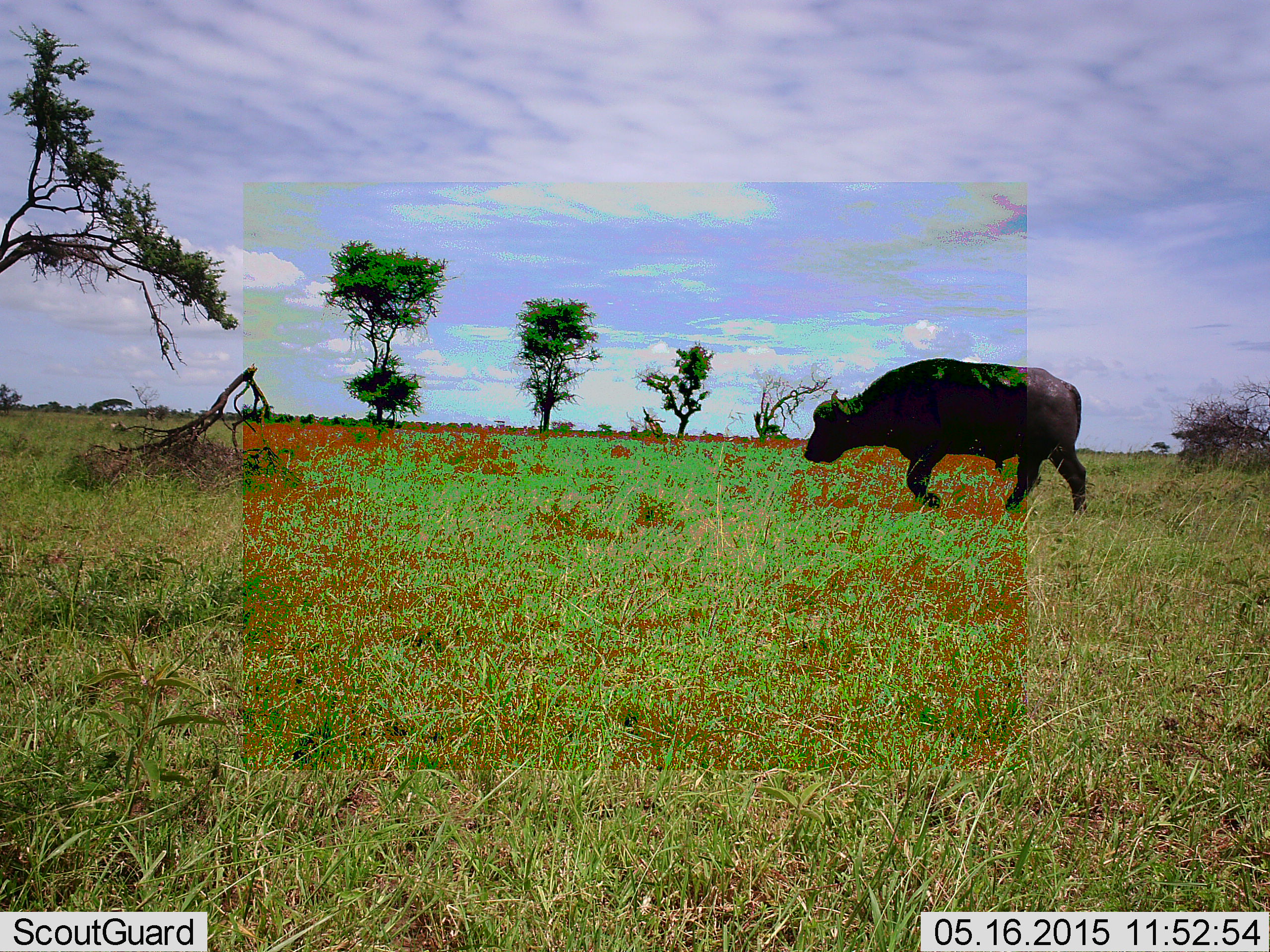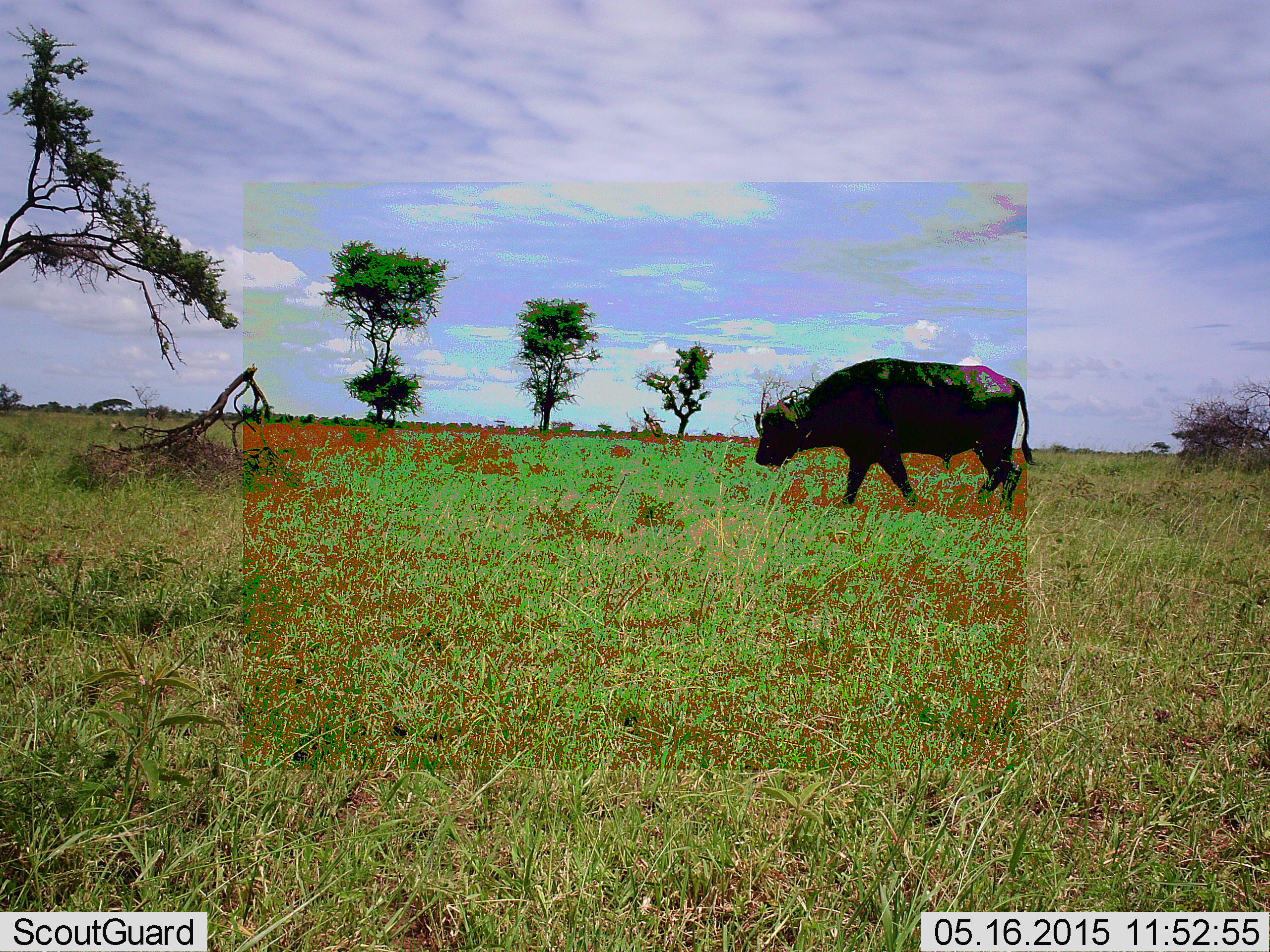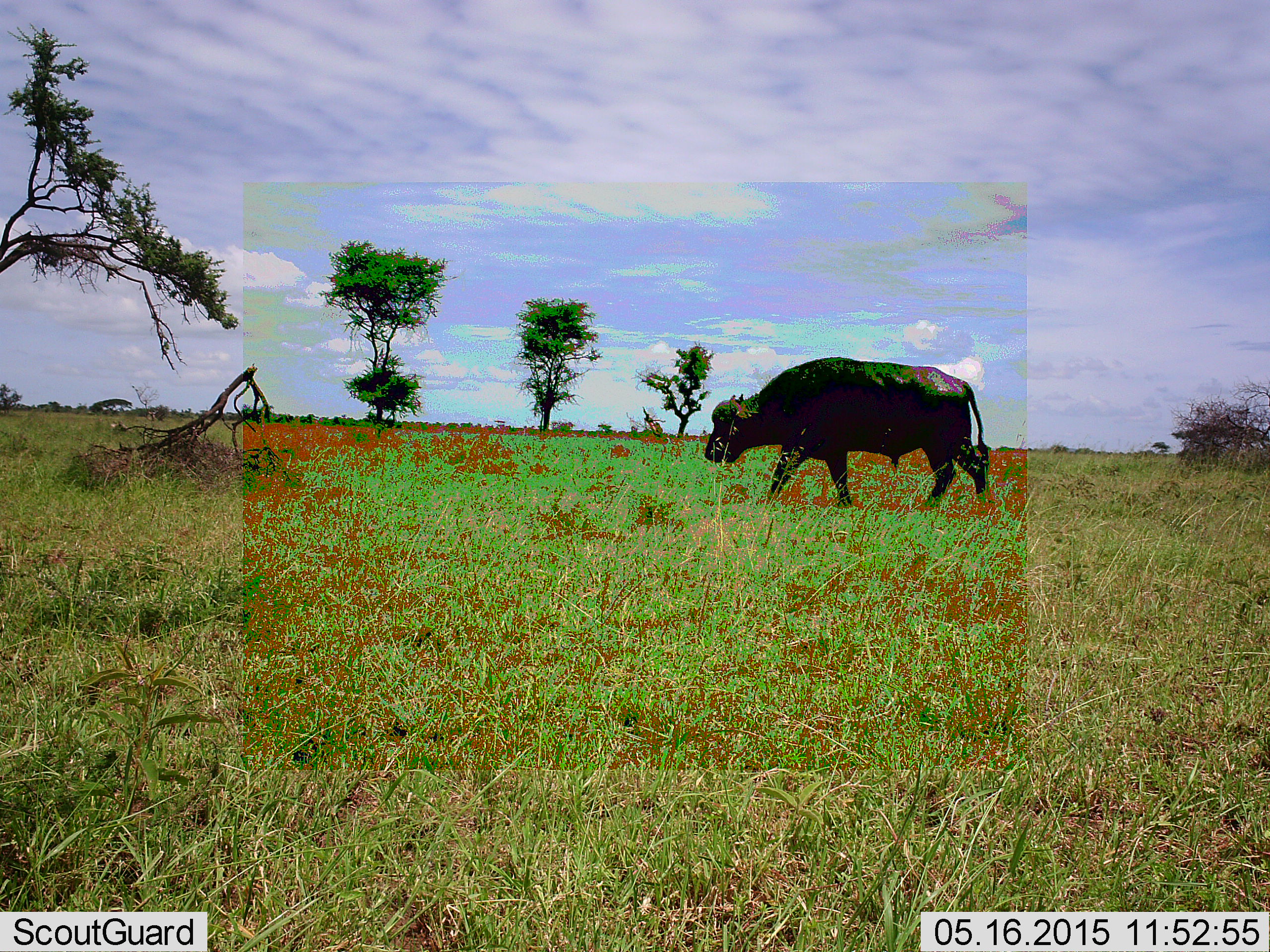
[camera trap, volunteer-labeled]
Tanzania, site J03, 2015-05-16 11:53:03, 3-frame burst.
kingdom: Animalia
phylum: Chordata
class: Mammalia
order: Artiodactyla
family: Bovidae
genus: Syncerus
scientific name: Syncerus caffer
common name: cape buffalo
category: buffalo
Buffalo (cape buffalo) (Syncerus caffer), count 1. Behavior (volunteer vote fractions): standing 0%, resting 0%, moving 100%, interacting 0%. Young present (vote fraction): 0%. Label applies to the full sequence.